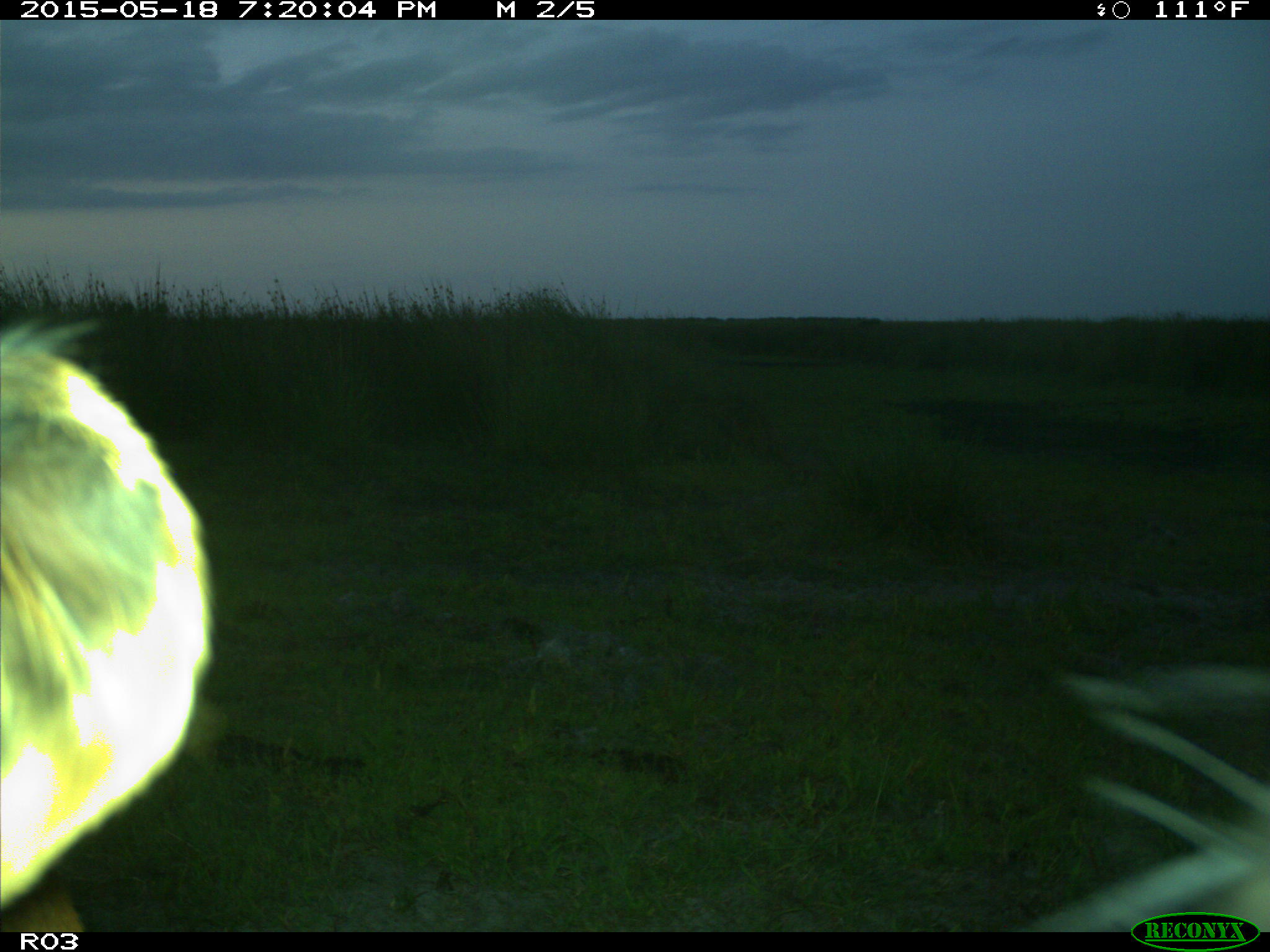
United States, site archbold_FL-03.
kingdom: Animalia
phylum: Chordata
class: Mammalia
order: Artiodactyla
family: Bovidae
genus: Bos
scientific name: Bos taurus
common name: domestic cow